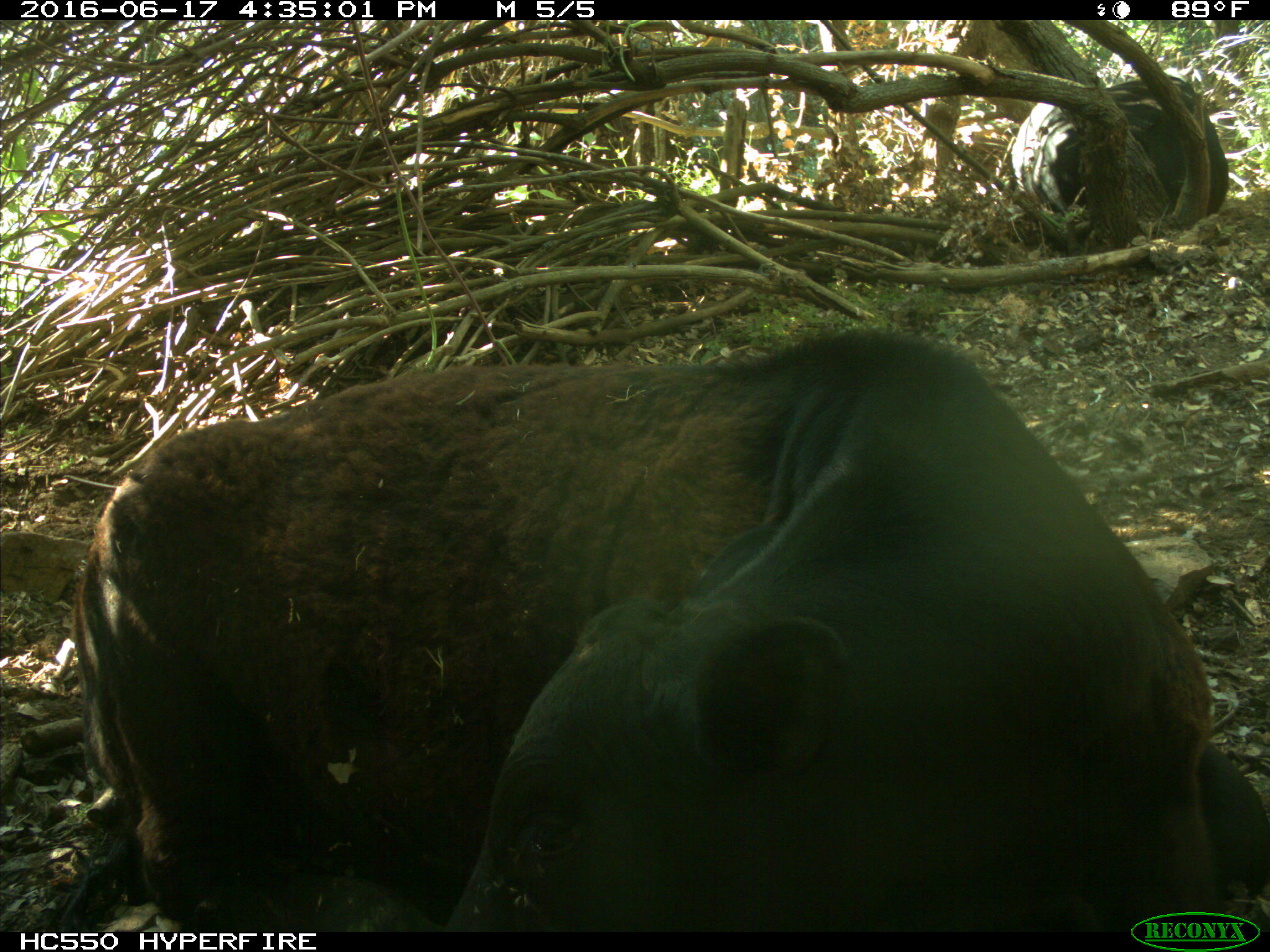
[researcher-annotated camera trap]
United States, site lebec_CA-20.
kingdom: Animalia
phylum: Chordata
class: Mammalia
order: Artiodactyla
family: Bovidae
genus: Bos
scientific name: Bos taurus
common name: domestic cow